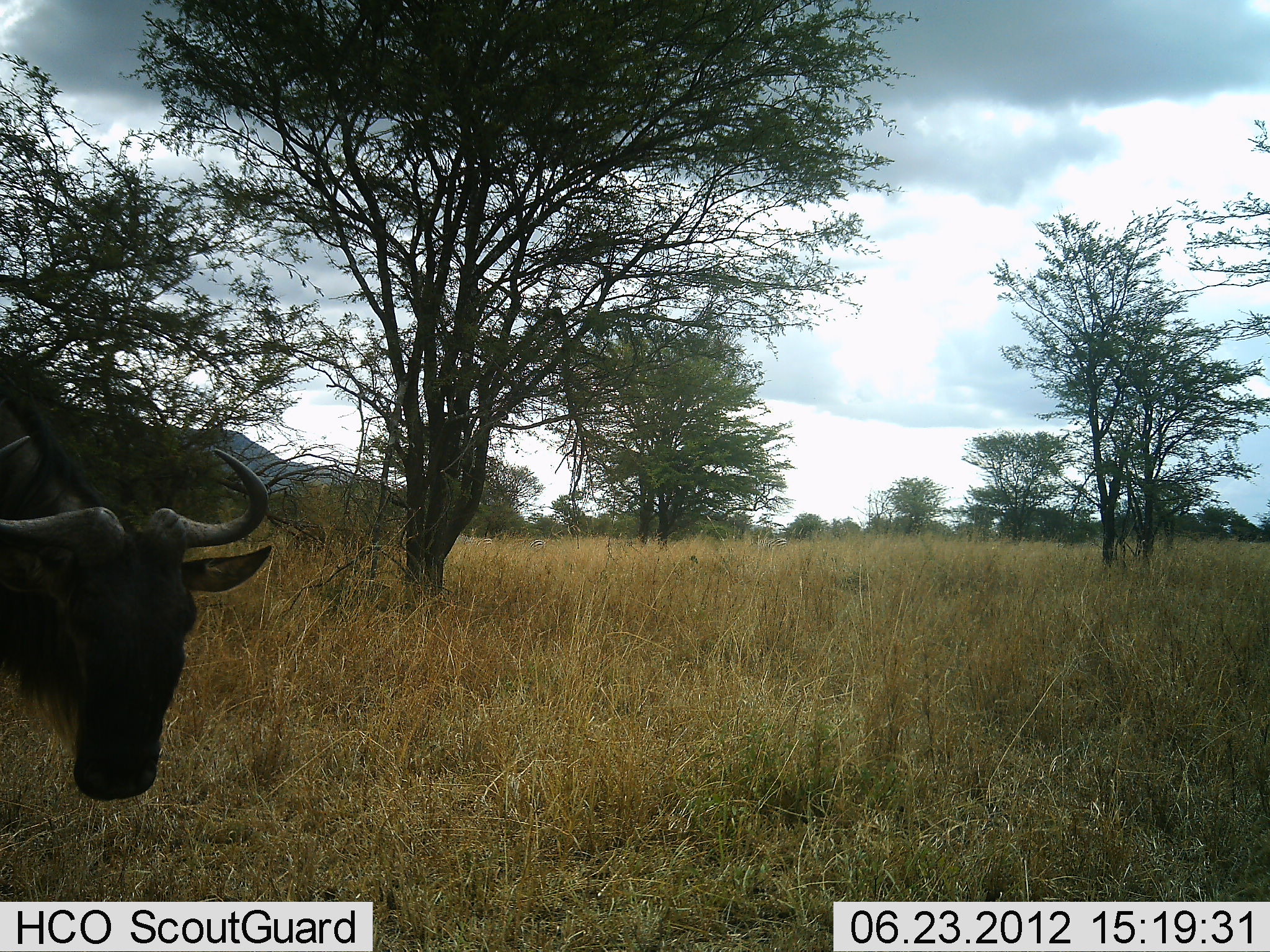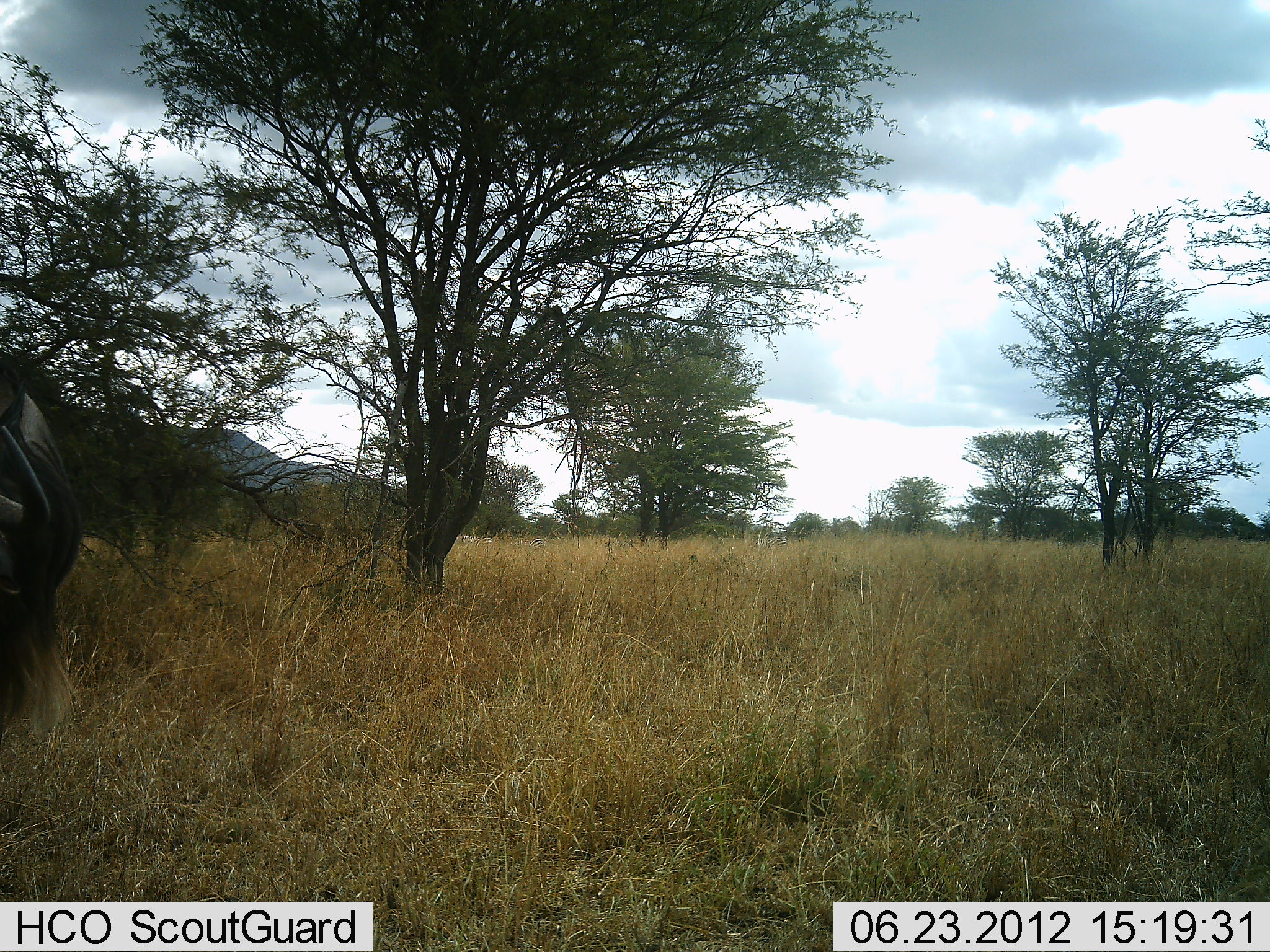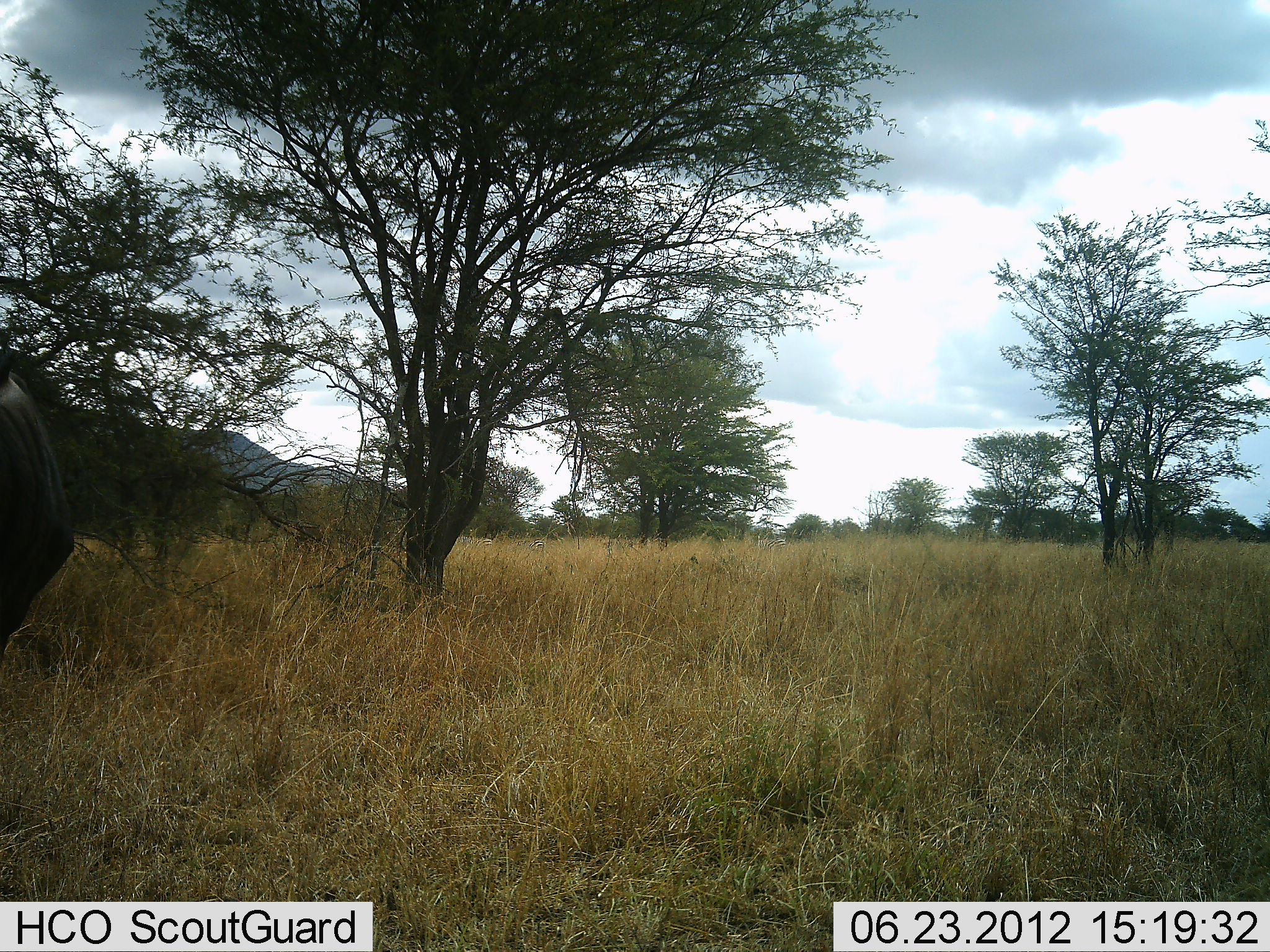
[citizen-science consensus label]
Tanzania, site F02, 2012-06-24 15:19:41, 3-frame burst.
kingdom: Animalia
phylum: Chordata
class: Mammalia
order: Artiodactyla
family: Bovidae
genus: Connochaetes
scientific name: Connochaetes taurinus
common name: blue wildebeest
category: wildebeest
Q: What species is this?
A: Wildebeest (blue wildebeest) (Connochaetes taurinus).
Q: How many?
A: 1.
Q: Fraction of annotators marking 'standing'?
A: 80%.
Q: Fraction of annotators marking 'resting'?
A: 0%.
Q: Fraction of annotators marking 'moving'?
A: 20%.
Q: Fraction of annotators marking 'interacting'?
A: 0%.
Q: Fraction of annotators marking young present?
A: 0%.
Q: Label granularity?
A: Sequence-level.